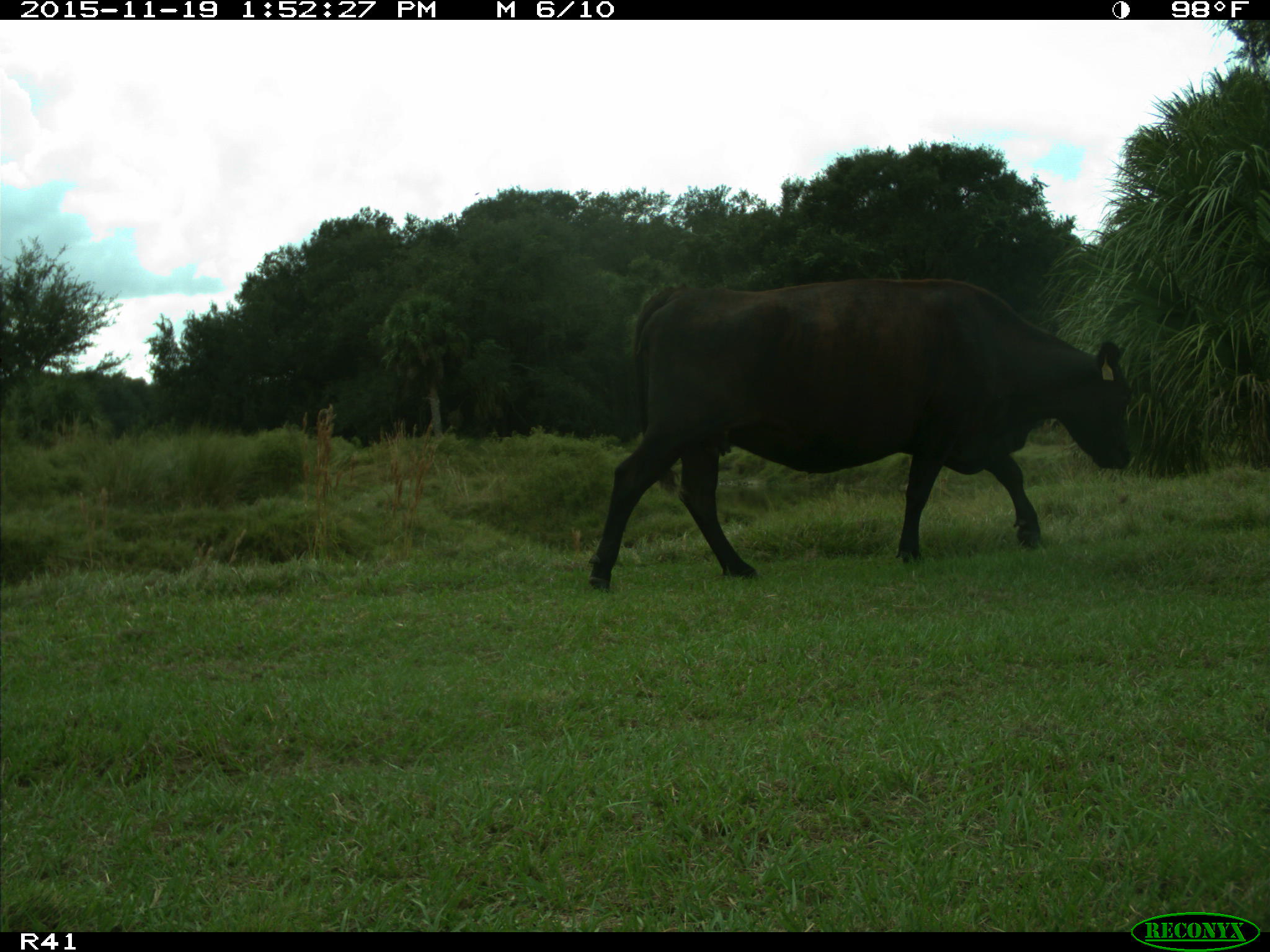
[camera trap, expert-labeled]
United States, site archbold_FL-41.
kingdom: Animalia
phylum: Chordata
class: Mammalia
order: Artiodactyla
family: Bovidae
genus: Bos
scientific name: Bos taurus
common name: domestic cow